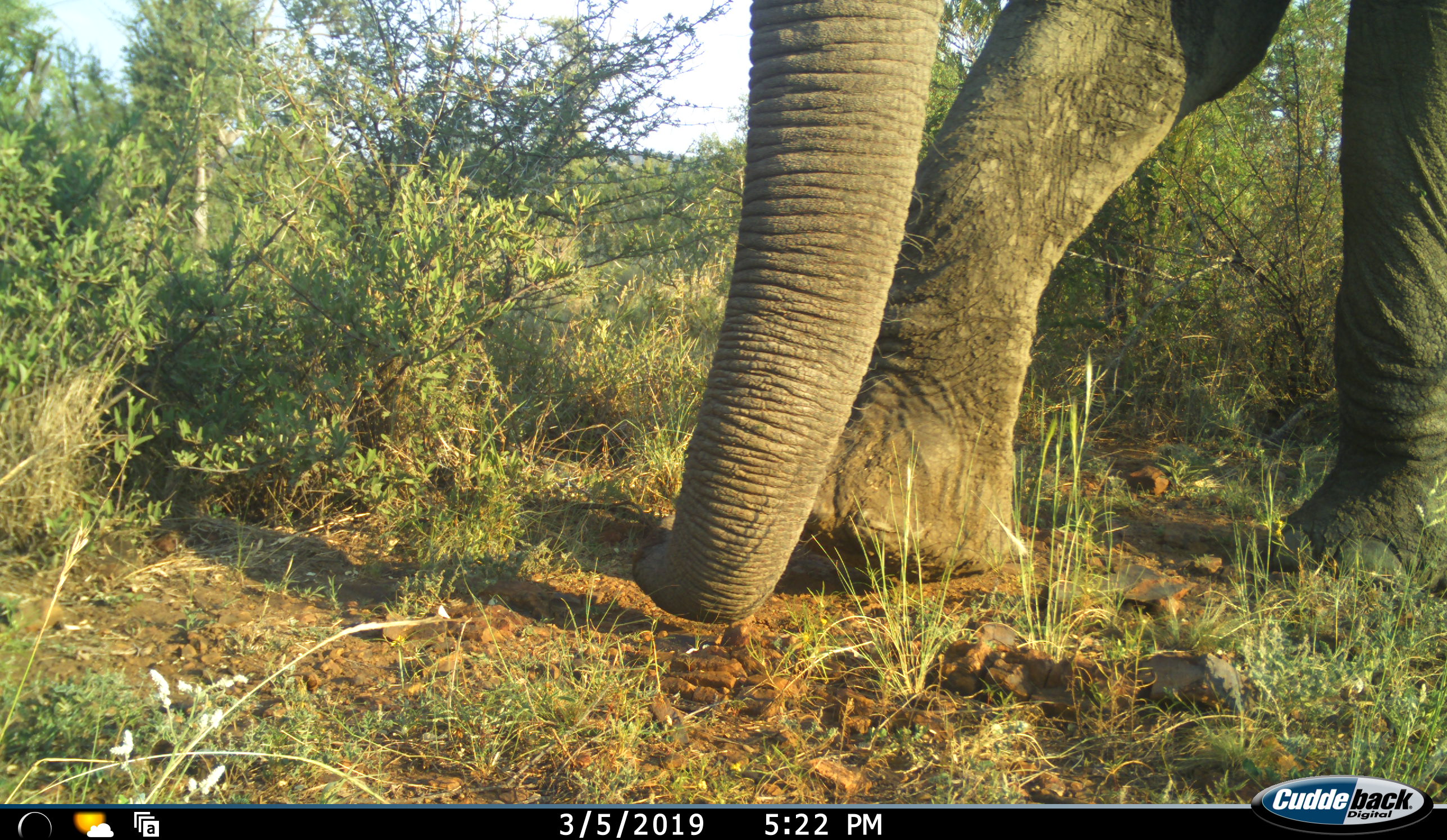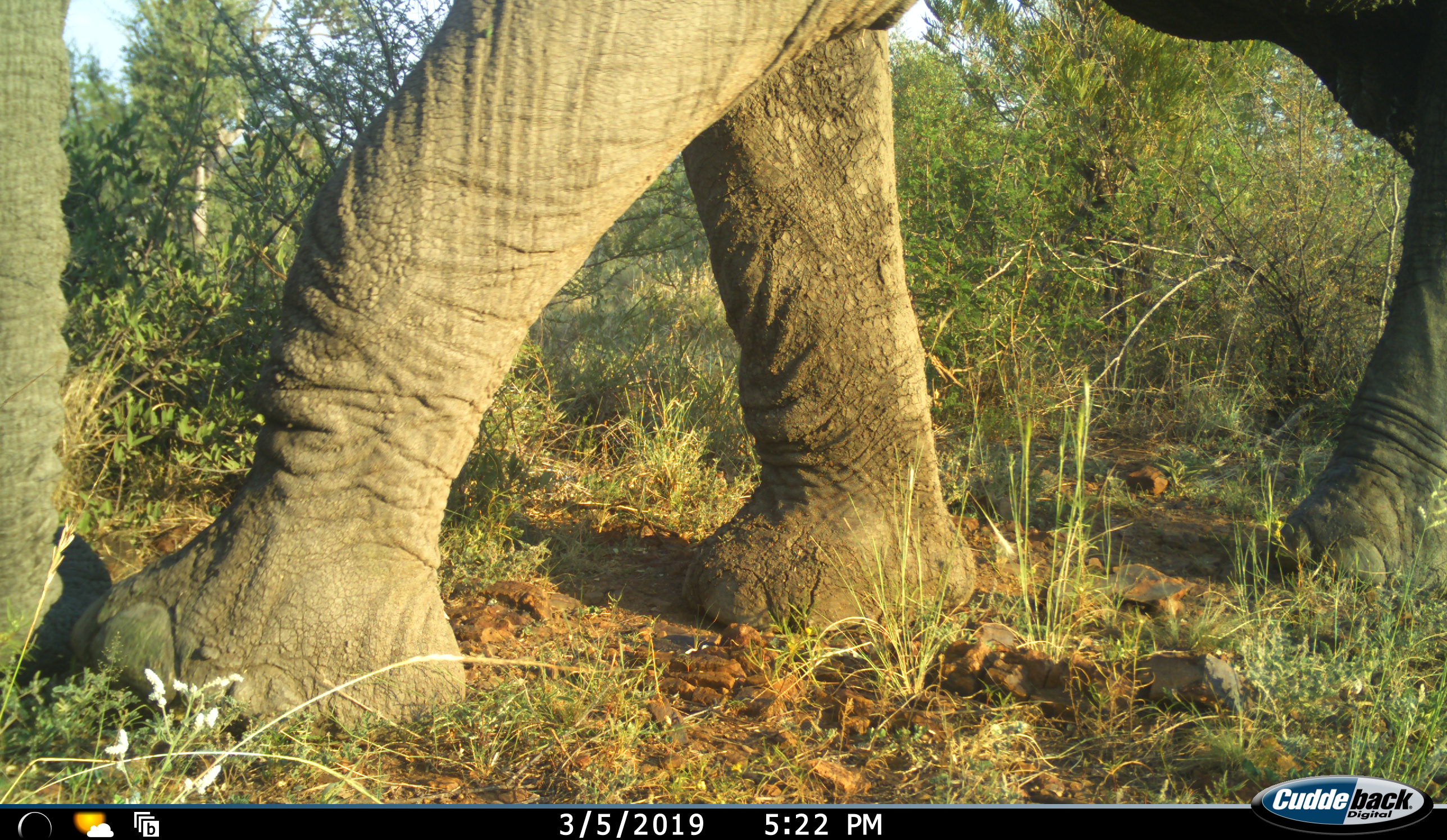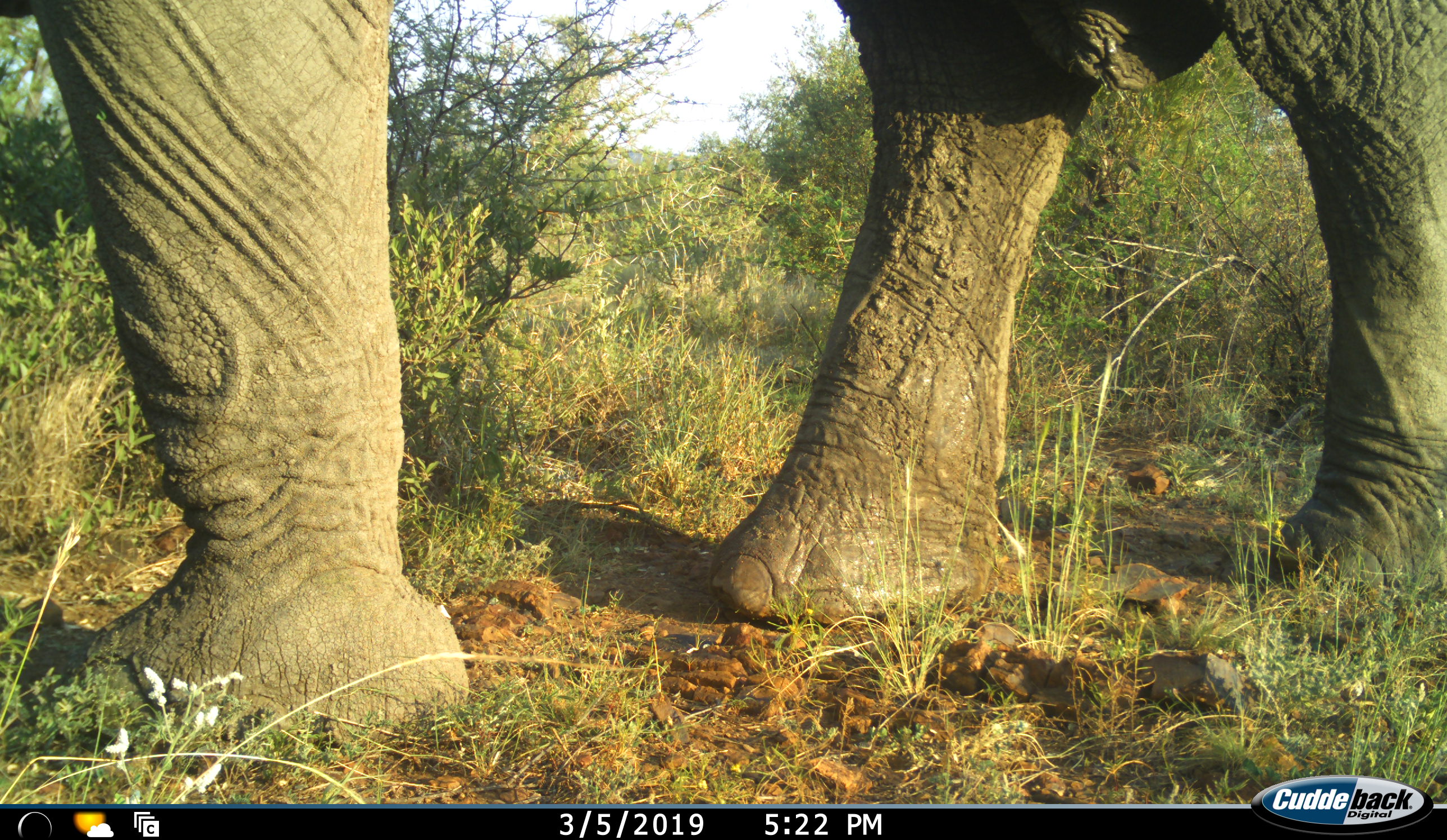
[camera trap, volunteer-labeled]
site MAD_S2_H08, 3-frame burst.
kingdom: Animalia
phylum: Chordata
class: Mammalia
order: Proboscidea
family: Elephantidae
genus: Loxodonta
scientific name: Loxodonta africana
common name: african bush elephant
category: elephant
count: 1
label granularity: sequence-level